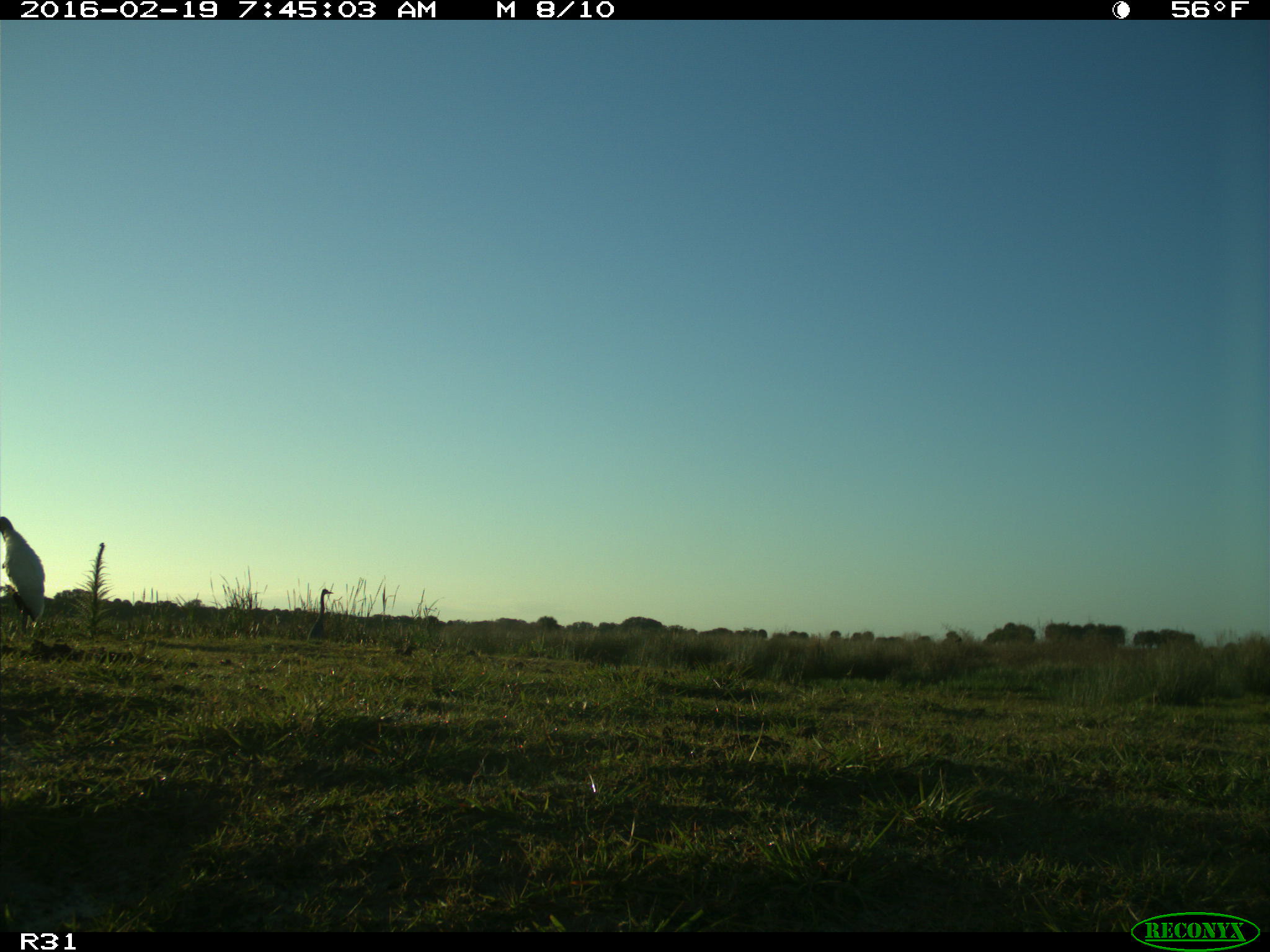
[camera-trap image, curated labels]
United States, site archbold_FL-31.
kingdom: Animalia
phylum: Chordata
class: Aves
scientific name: Aves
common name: birds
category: unidentified bird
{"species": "unidentified bird (birds) (Aves)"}